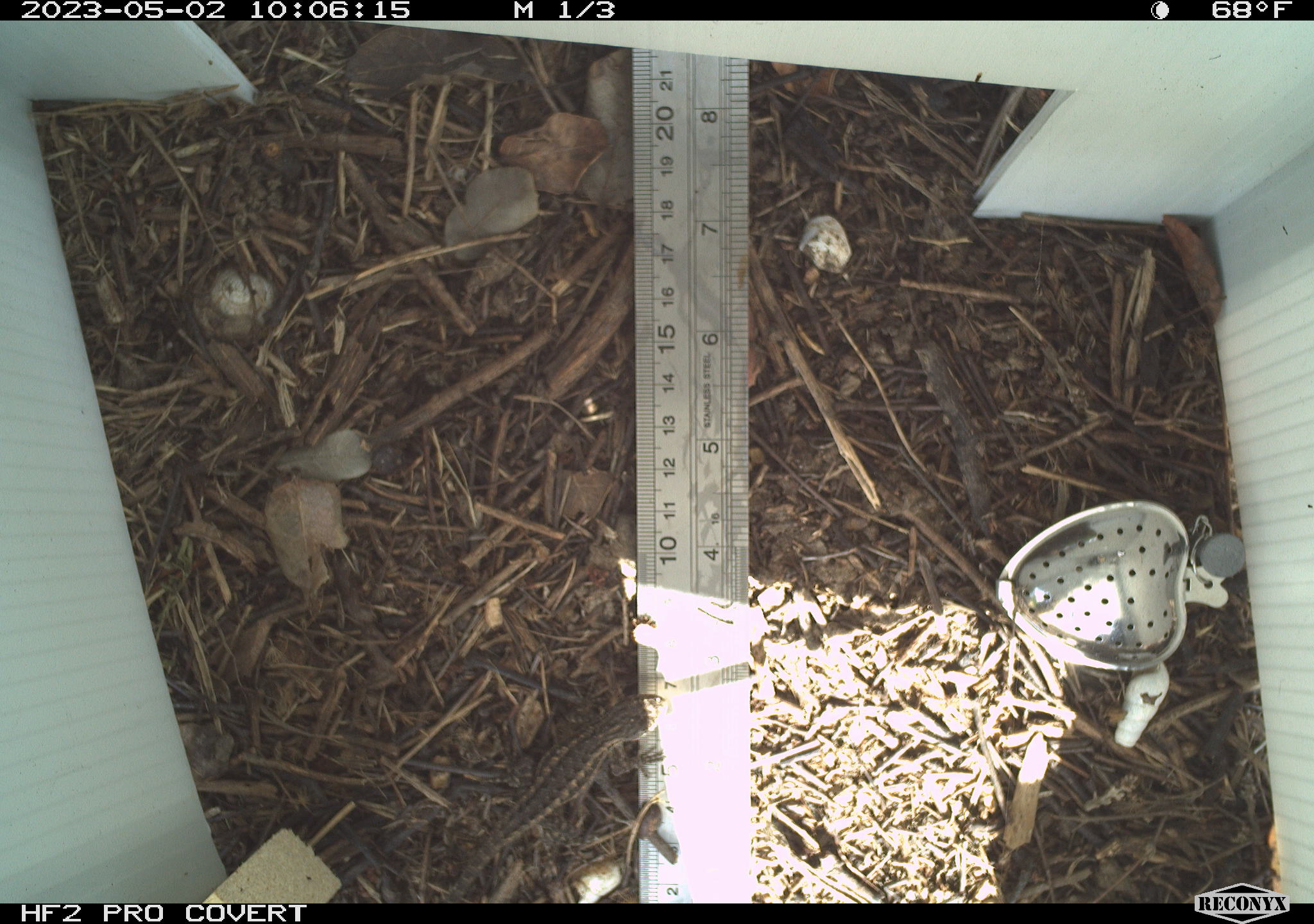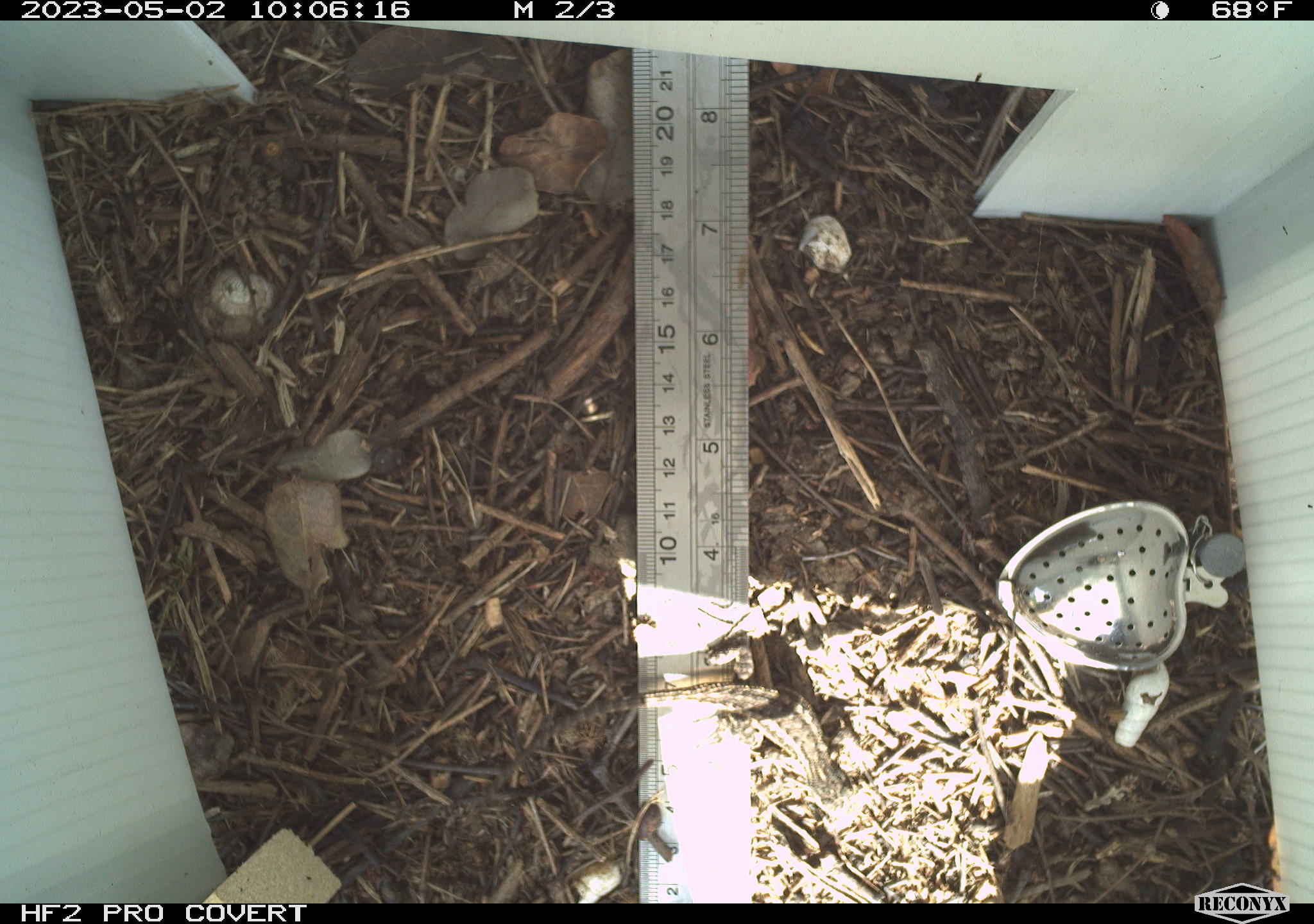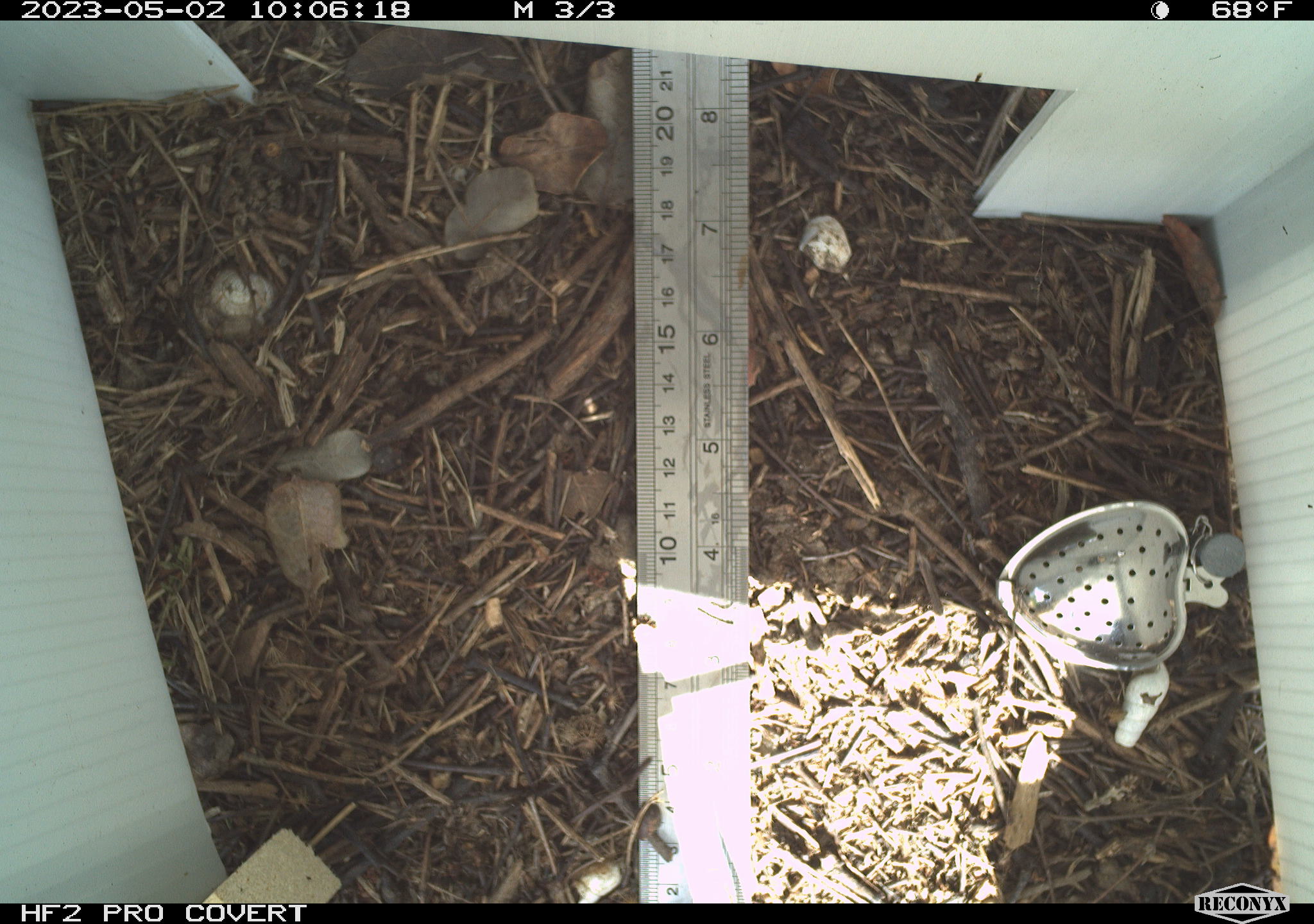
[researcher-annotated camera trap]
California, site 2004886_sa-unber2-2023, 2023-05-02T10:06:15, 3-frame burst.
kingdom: Animalia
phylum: Chordata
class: Reptilia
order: Squamata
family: Phrynosomatidae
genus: Sceloporus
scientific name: Sceloporus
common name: spiny lizards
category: sceloporus species